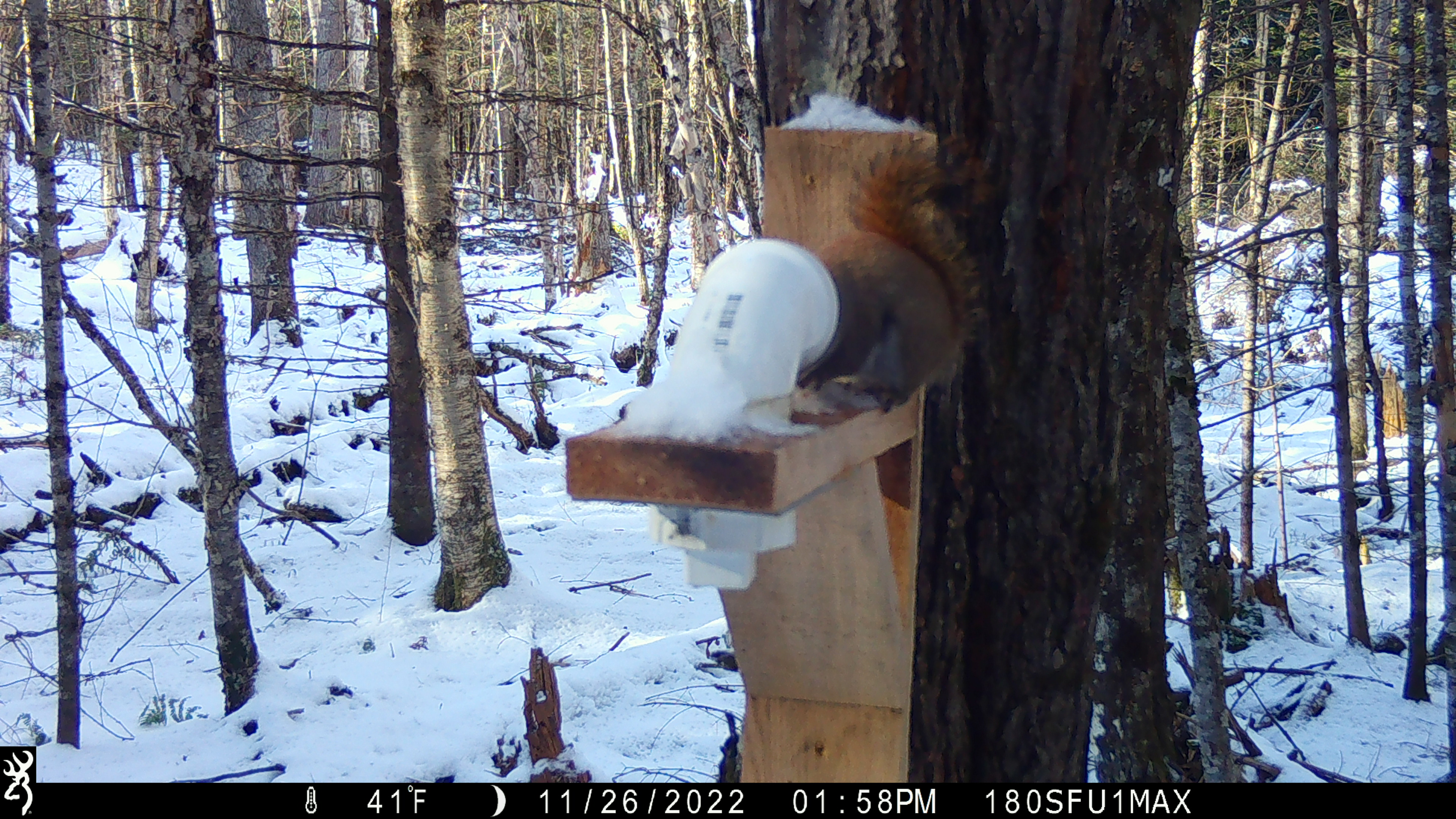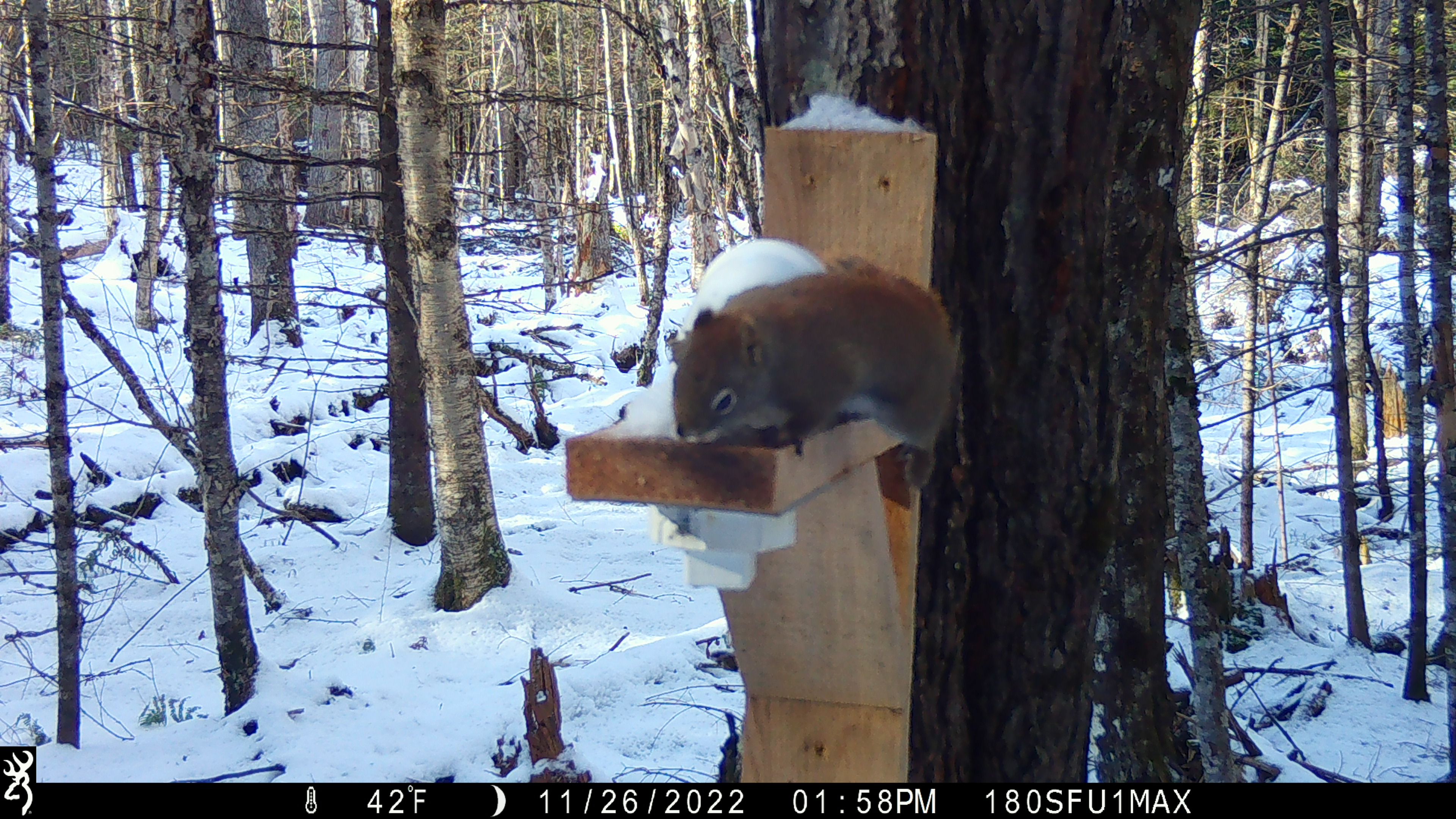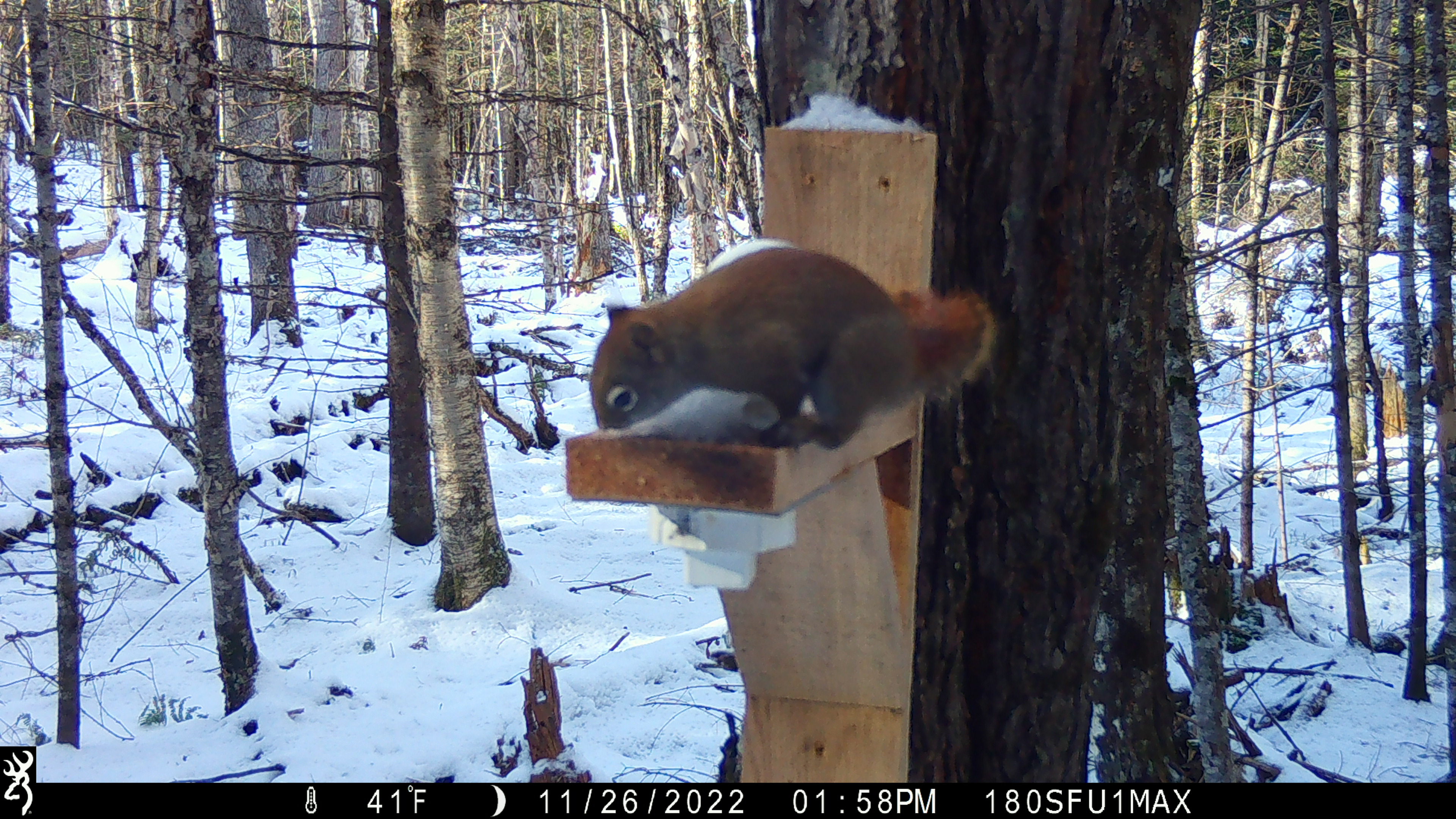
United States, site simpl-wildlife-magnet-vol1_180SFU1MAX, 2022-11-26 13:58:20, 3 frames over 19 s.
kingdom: Animalia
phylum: Chordata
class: Mammalia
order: Rodentia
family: Sciuridae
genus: Tamiasciurus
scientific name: Tamiasciurus hudsonicus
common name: red squirrel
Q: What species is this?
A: Red squirrel (Tamiasciurus hudsonicus).